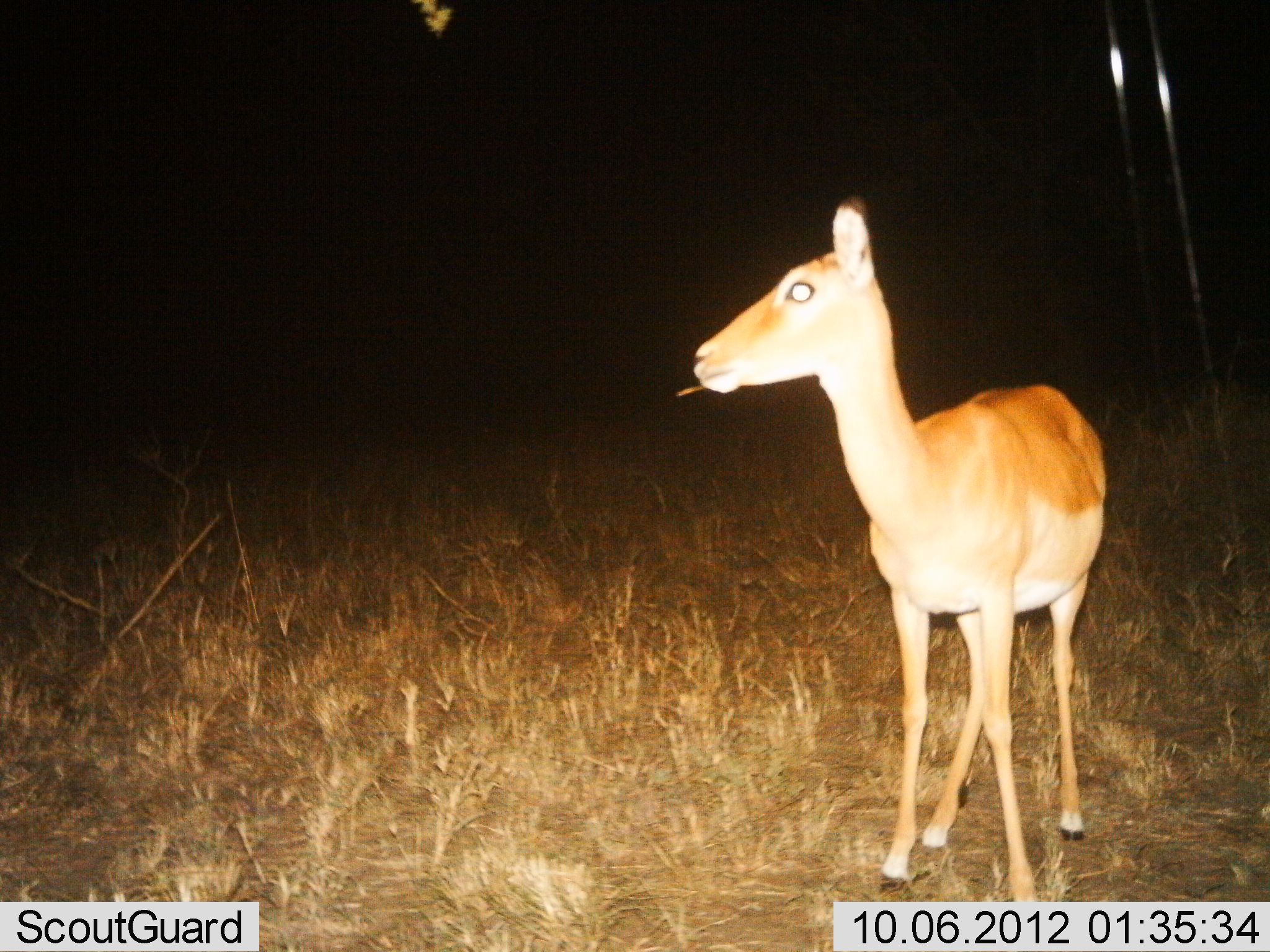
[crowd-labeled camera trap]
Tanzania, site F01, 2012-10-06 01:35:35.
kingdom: Animalia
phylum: Chordata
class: Mammalia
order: Artiodactyla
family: Bovidae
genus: Redunca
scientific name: Redunca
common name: reedbuck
Reedbuck (Redunca), count 1. Behavior (volunteer vote fractions): standing 100%, resting 0%, moving 0%, interacting 0%. Young present (vote fraction): 0%. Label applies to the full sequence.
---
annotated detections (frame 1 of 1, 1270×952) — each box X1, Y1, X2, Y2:
animal: 691, 198, 1108, 902